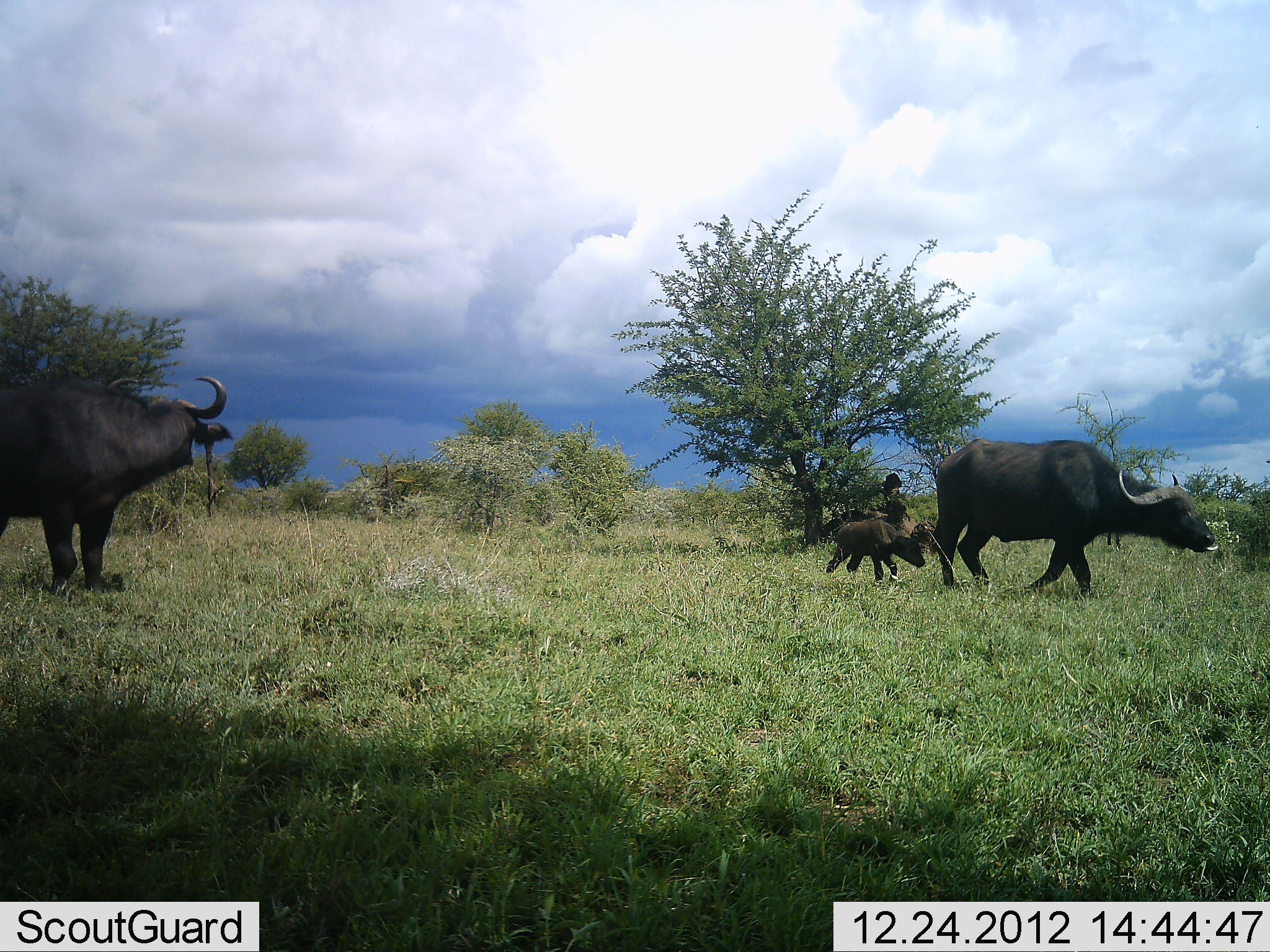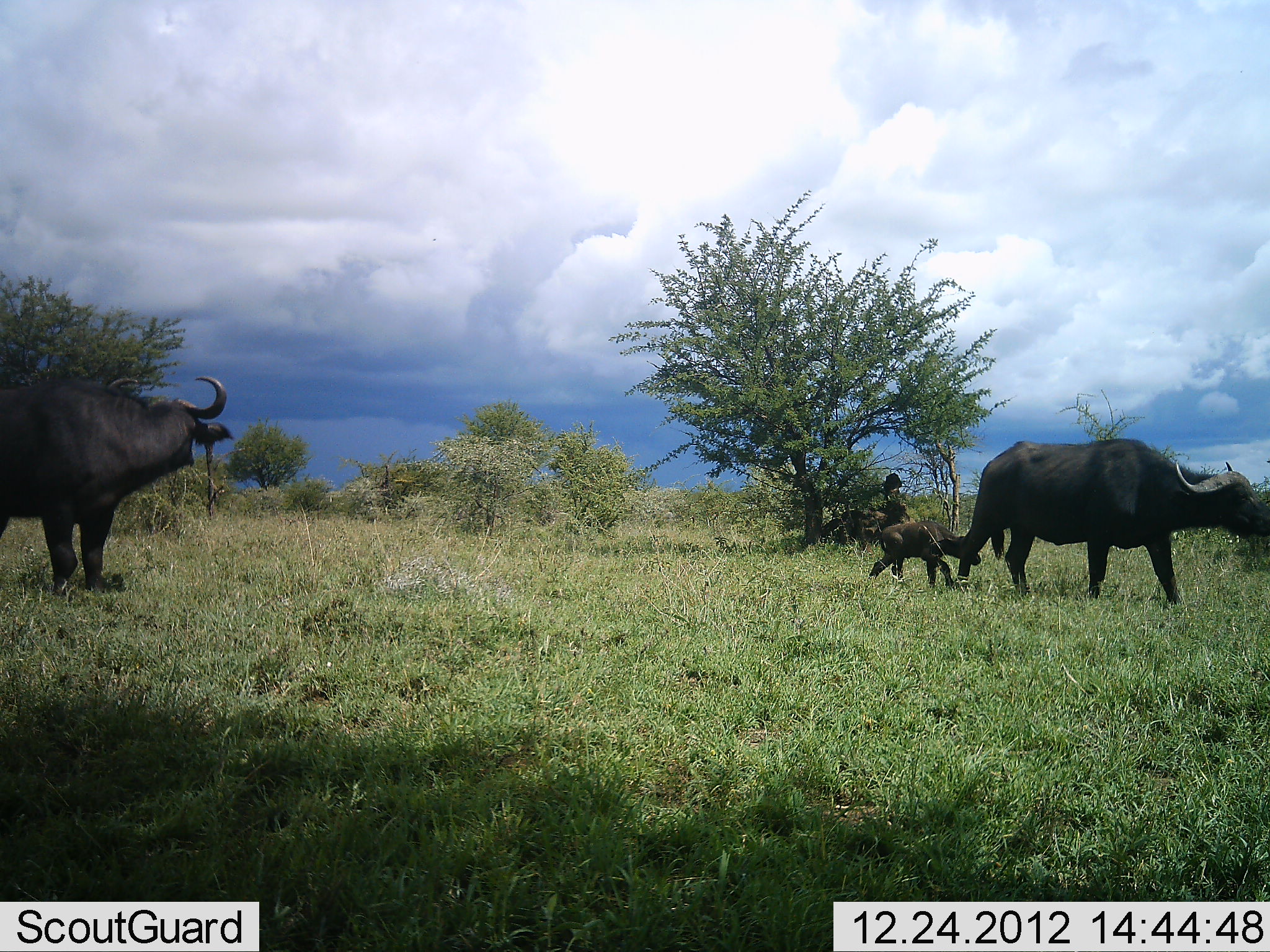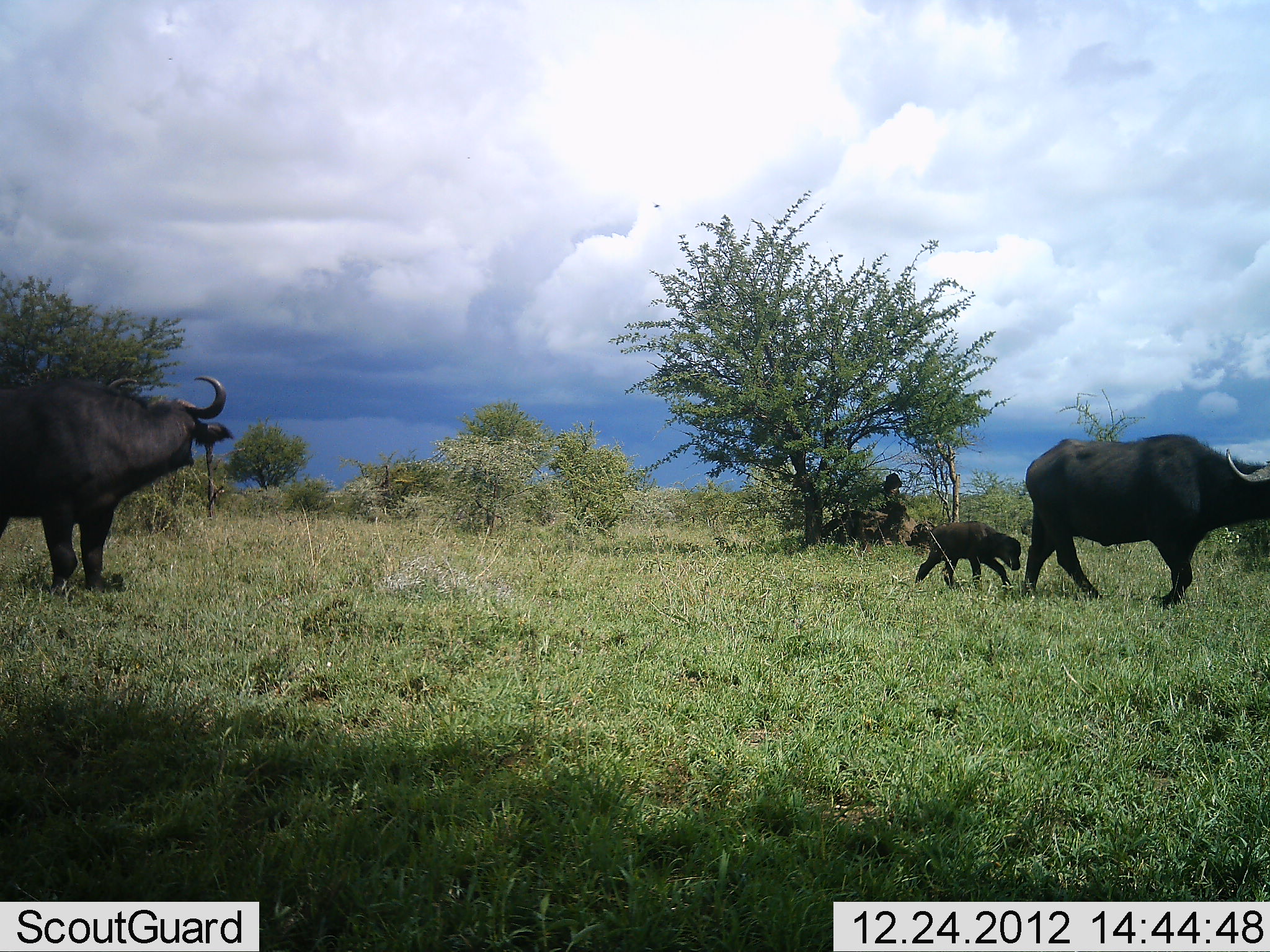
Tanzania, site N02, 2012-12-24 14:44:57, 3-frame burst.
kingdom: Animalia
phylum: Chordata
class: Mammalia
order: Artiodactyla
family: Bovidae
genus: Syncerus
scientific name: Syncerus caffer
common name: cape buffalo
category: buffalo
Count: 3.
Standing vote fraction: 73%.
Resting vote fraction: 18%.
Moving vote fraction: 82%.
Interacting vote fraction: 0%.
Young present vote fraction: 91%.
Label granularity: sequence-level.